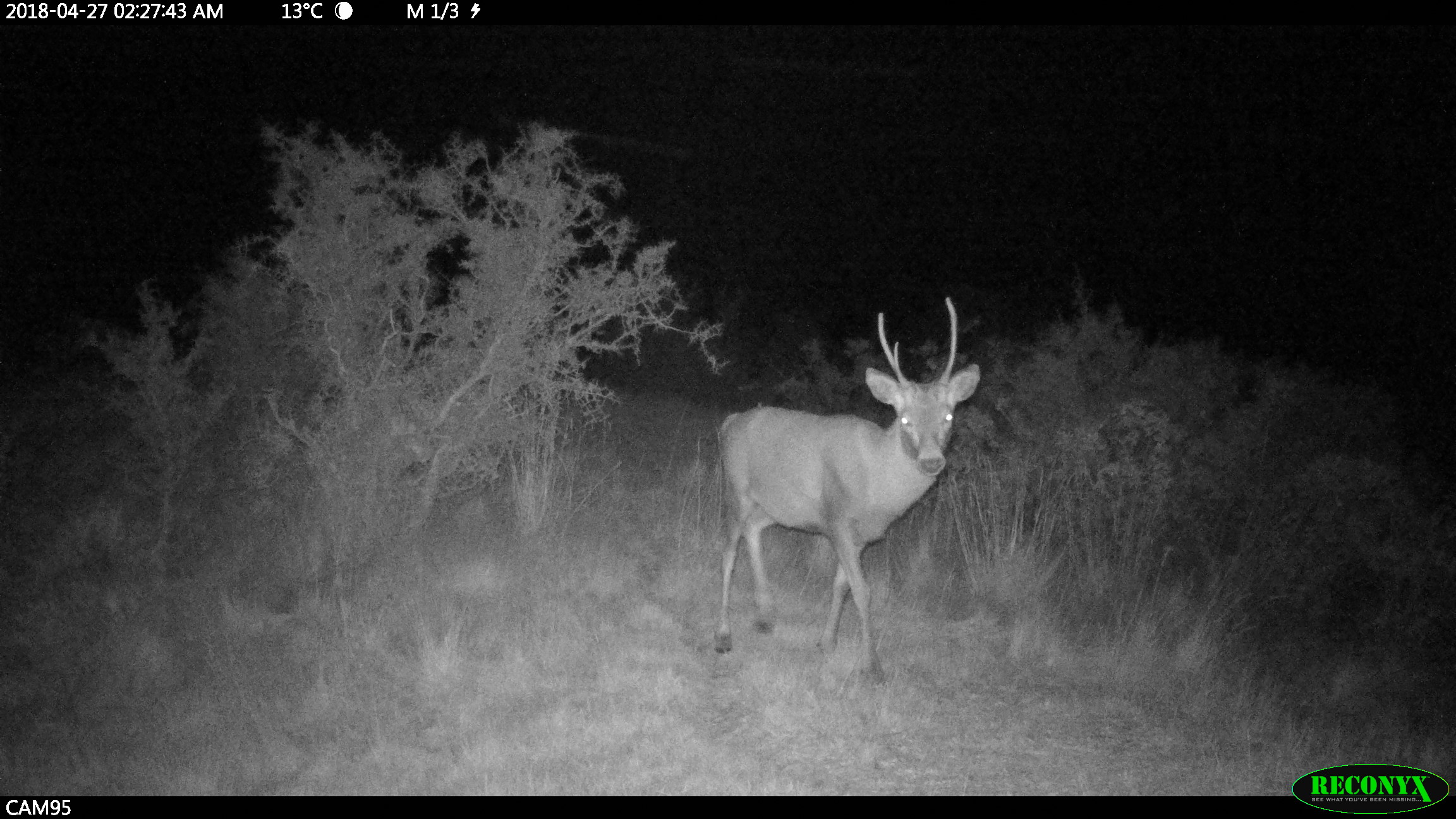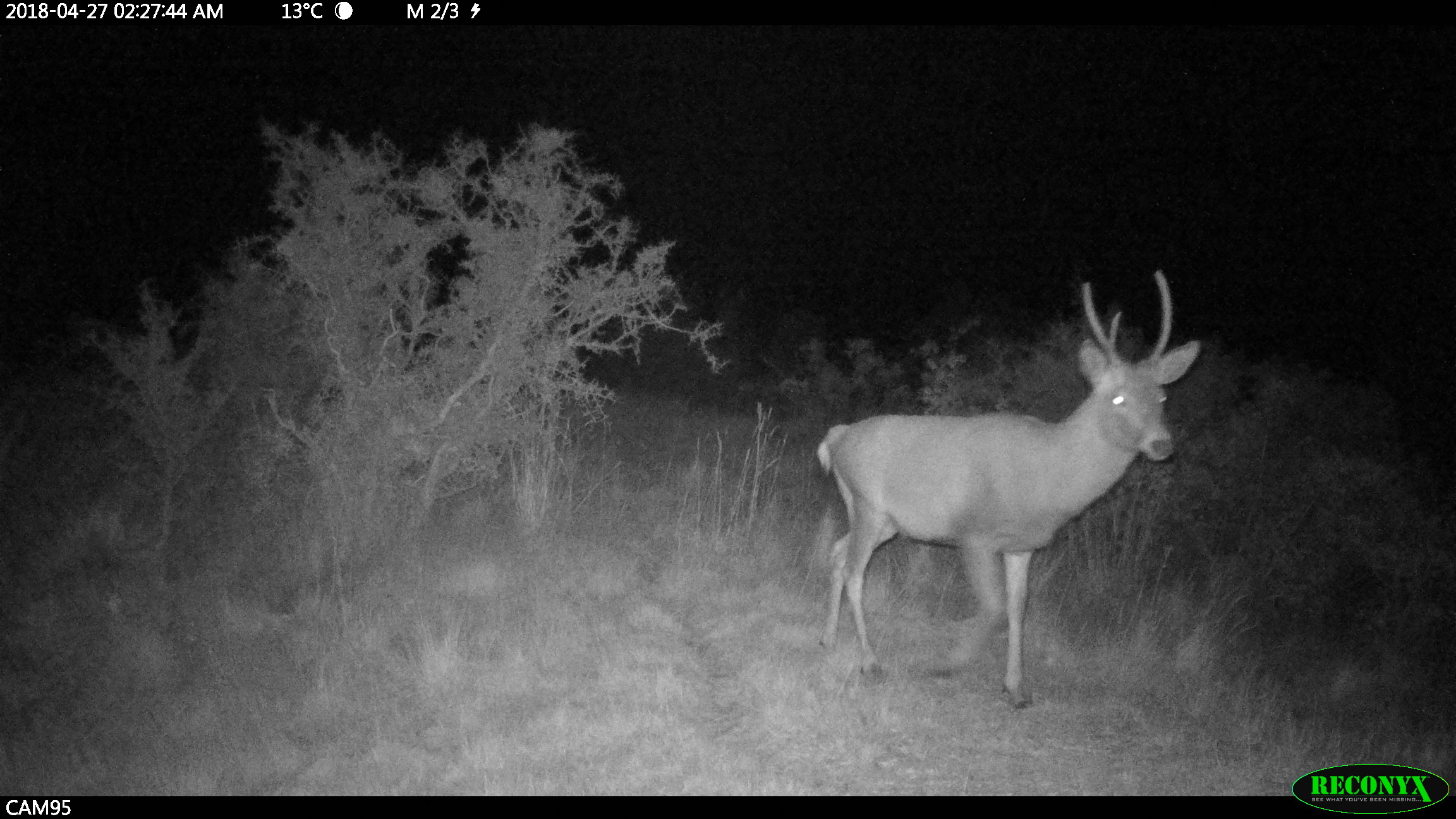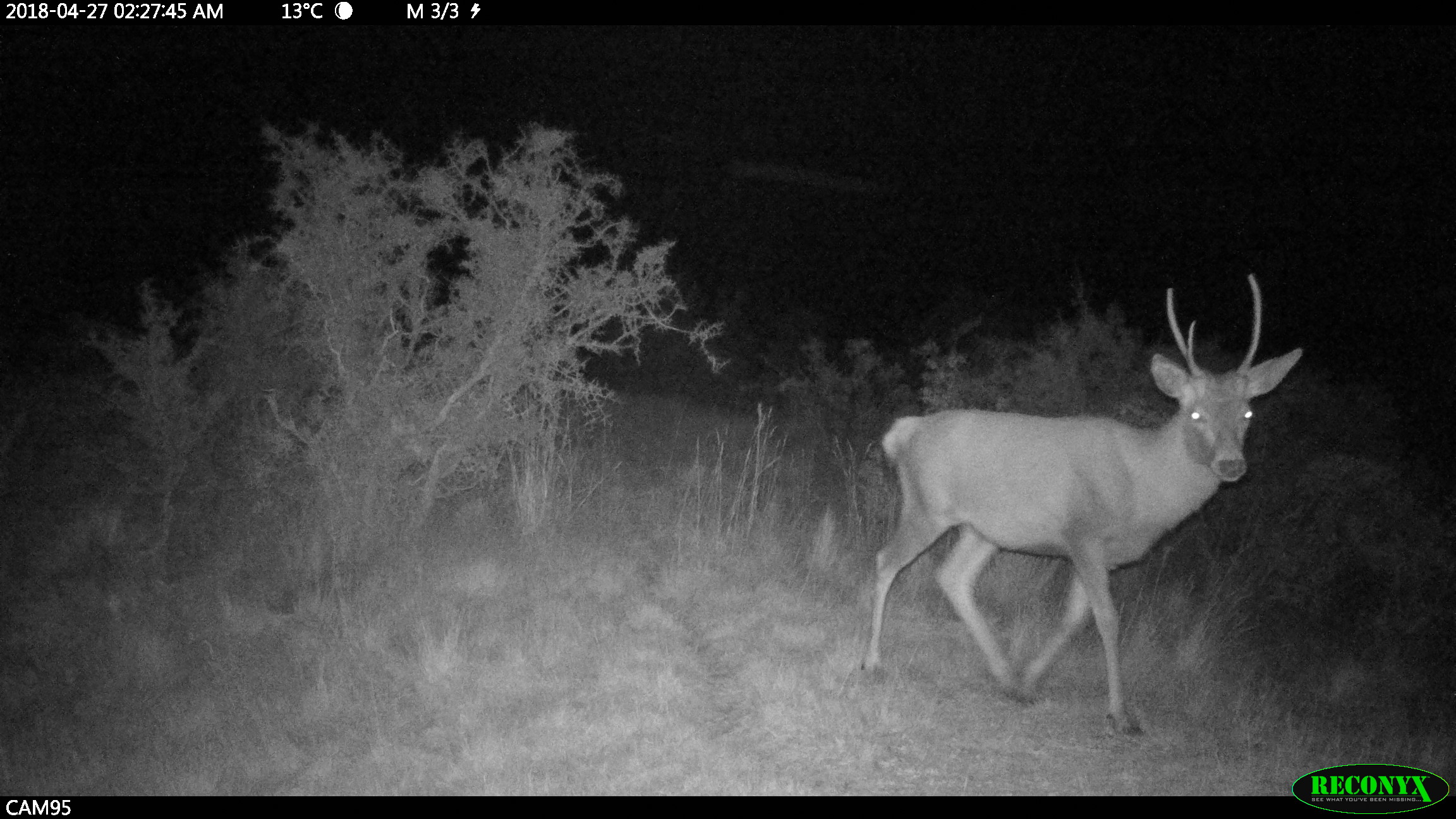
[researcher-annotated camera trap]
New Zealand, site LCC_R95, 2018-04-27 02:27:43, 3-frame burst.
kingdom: Animalia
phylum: Chordata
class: Mammalia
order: Artiodactyla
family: Cervidae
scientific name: Cervidae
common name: deer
Deer (Cervidae).